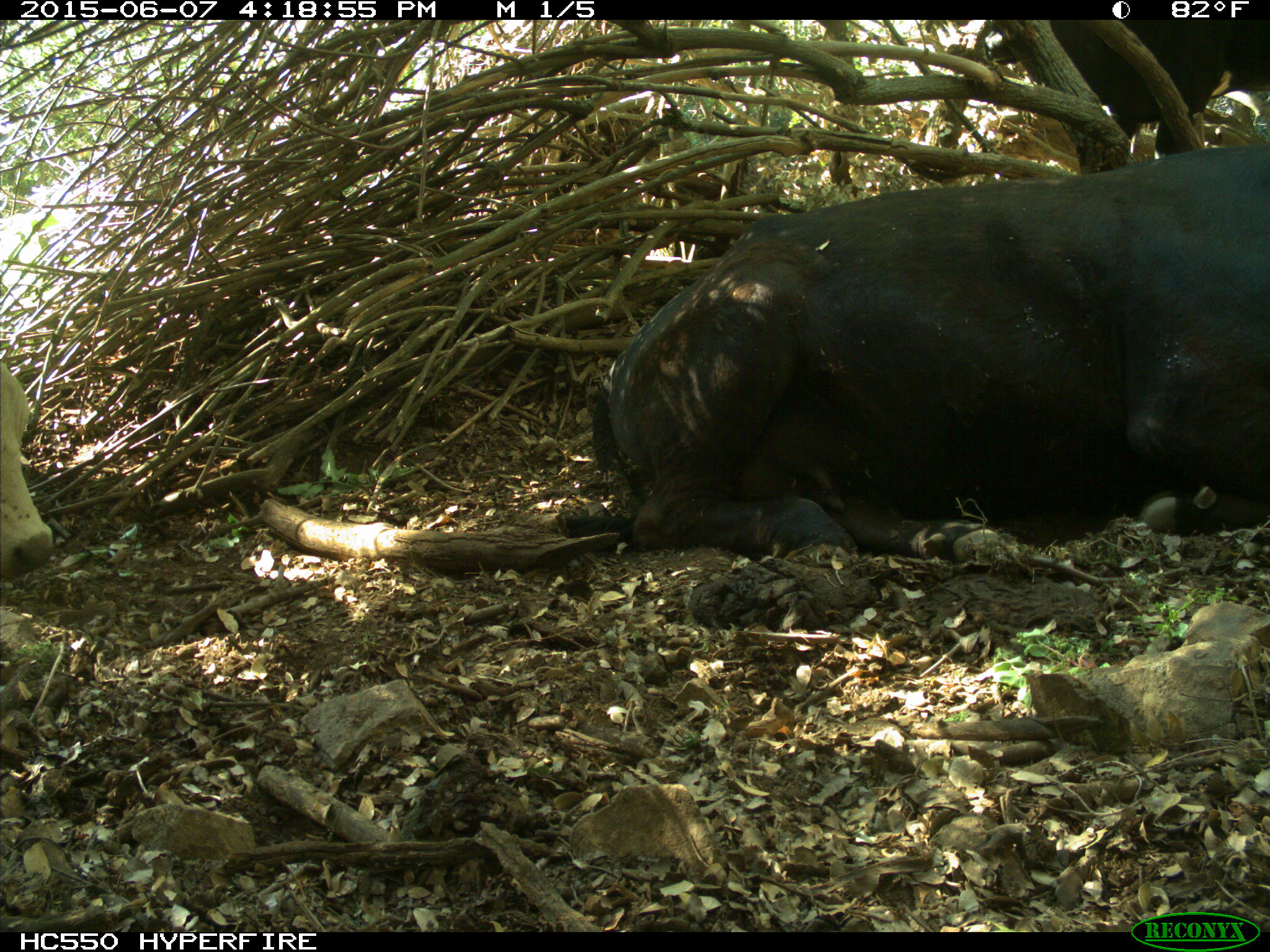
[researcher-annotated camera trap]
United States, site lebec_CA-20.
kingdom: Animalia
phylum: Chordata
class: Mammalia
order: Artiodactyla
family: Bovidae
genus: Bos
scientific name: Bos taurus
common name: domestic cow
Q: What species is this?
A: Bos taurus (domestic cow).